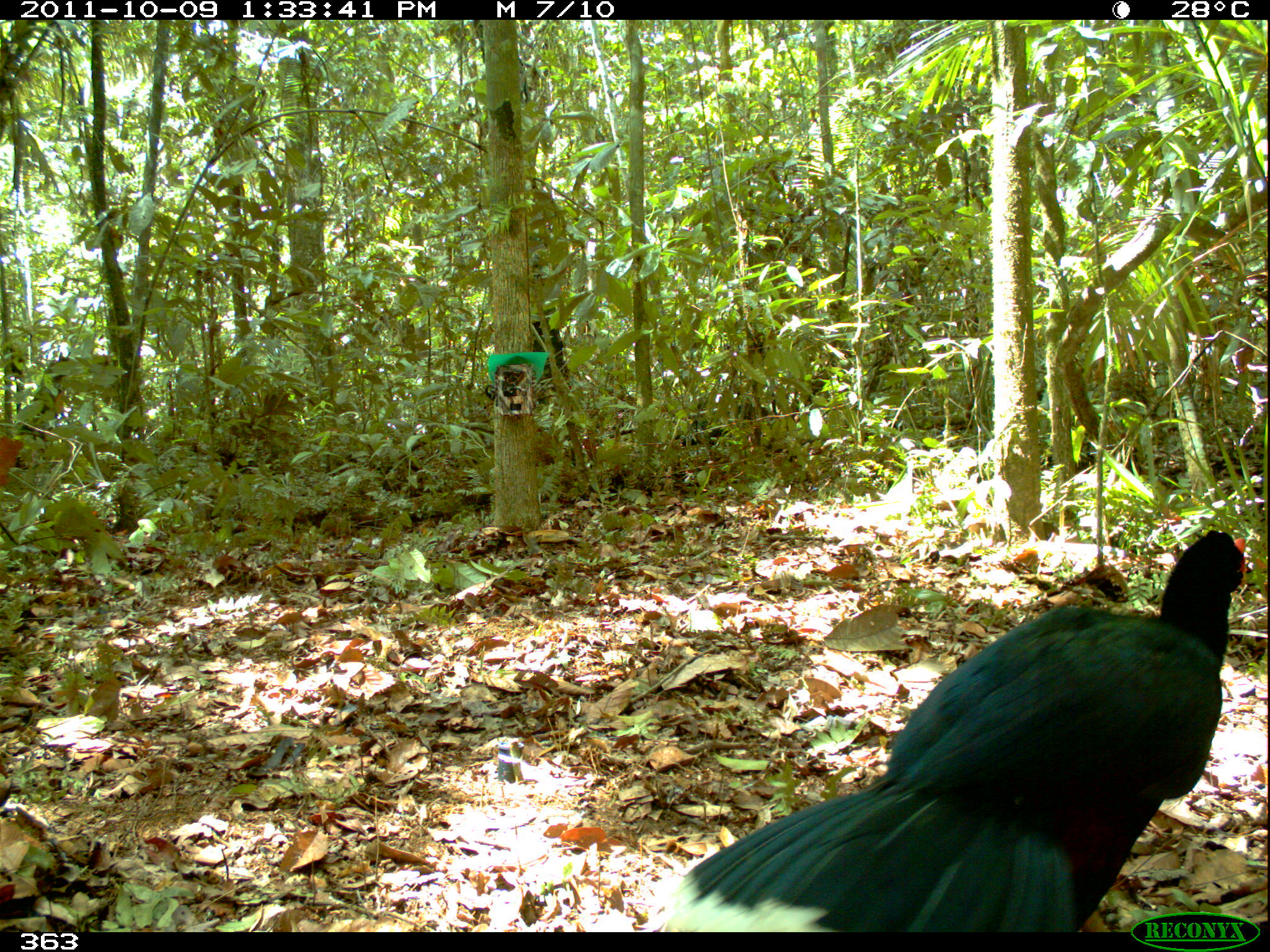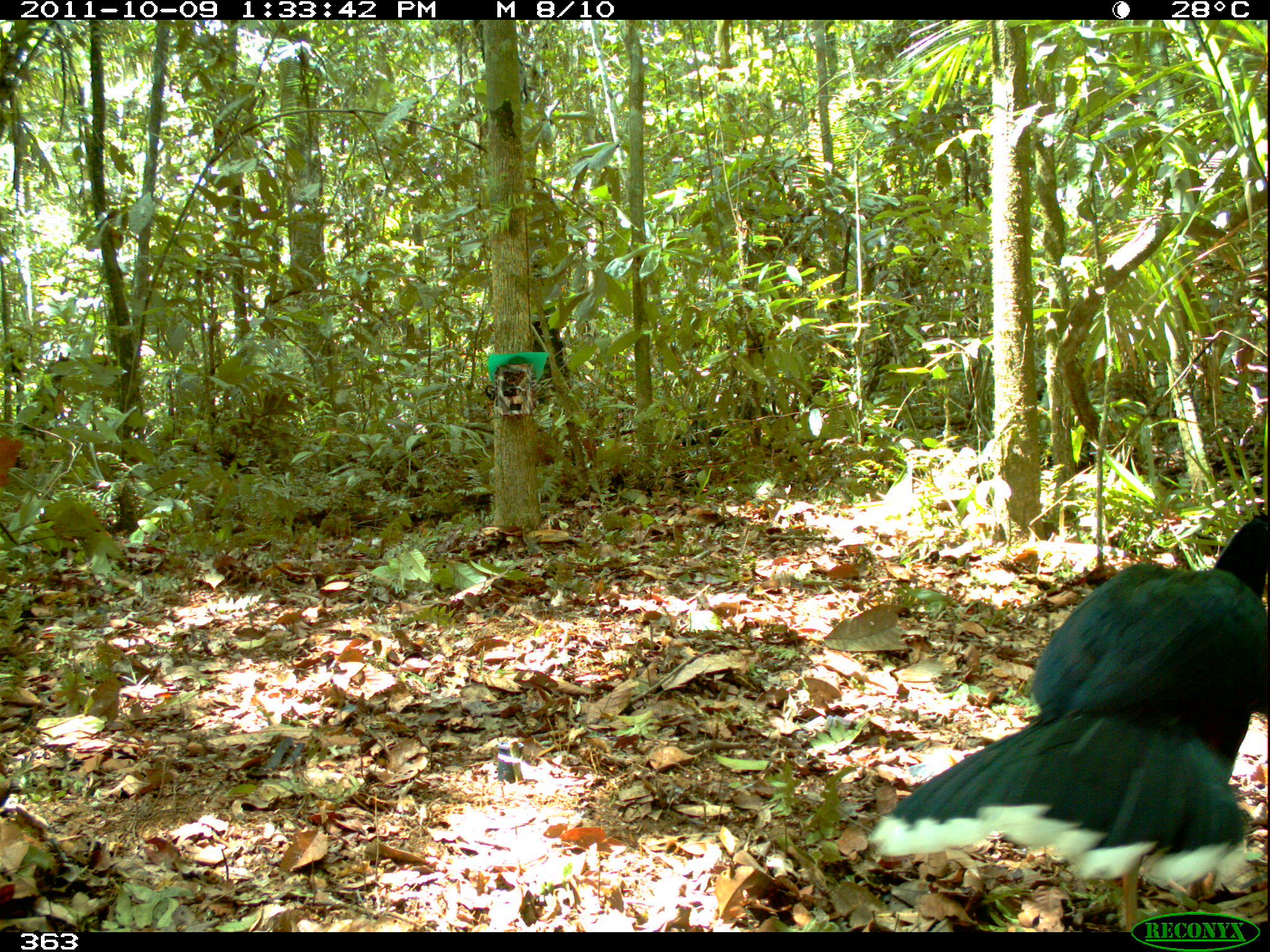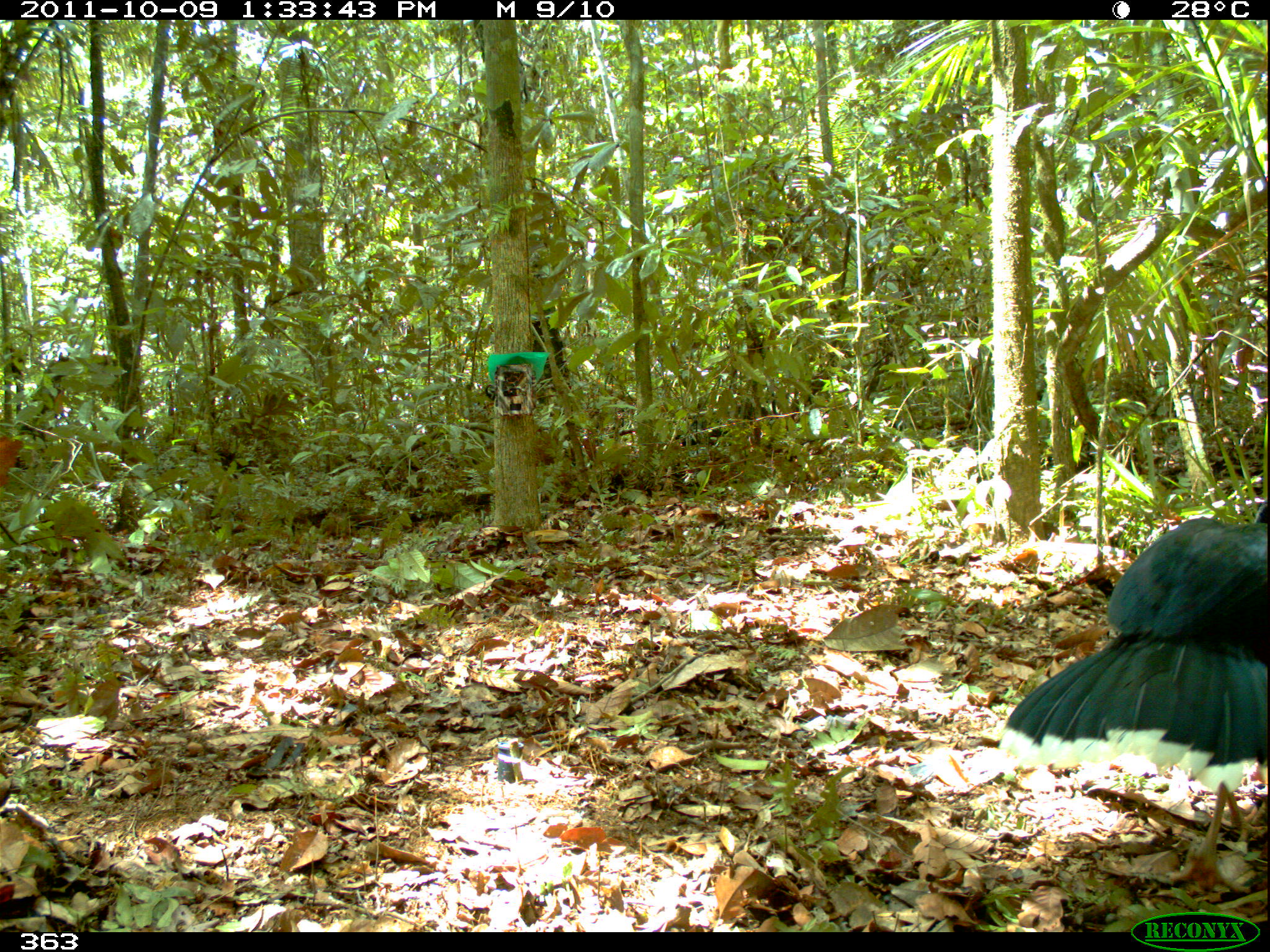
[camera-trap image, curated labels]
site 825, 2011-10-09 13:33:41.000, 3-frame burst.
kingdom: Animalia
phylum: Chordata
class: Aves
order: Galliformes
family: Cracidae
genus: Mitu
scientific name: Mitu tuberosum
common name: razor-billed curassow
Mitu tuberosum (razor-billed curassow).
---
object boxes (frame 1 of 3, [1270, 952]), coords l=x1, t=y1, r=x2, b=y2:
mitu tuberosum: l=647, t=529, r=1247, b=932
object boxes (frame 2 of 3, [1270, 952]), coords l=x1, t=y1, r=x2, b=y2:
mitu tuberosum: l=868, t=511, r=1270, b=933